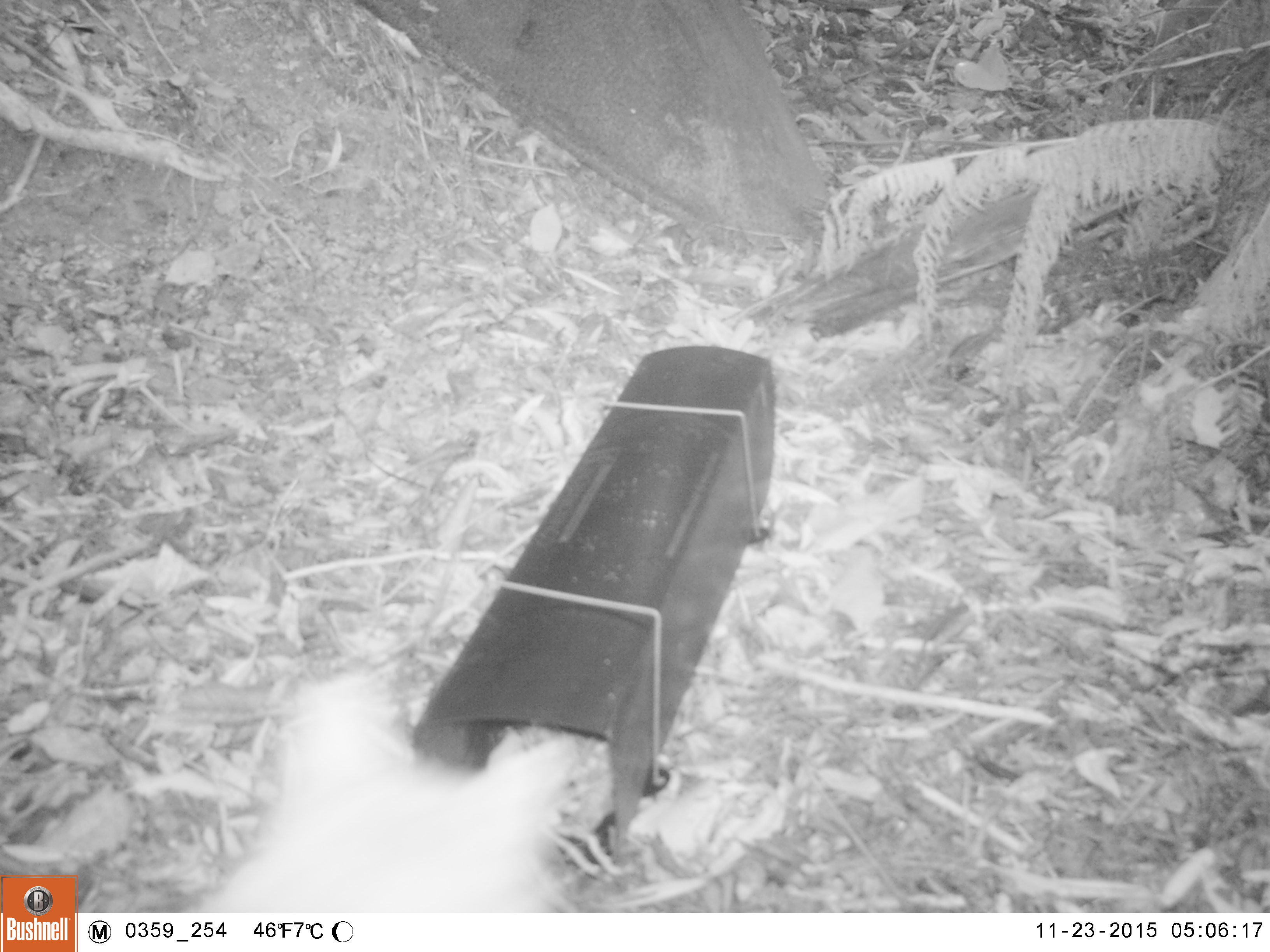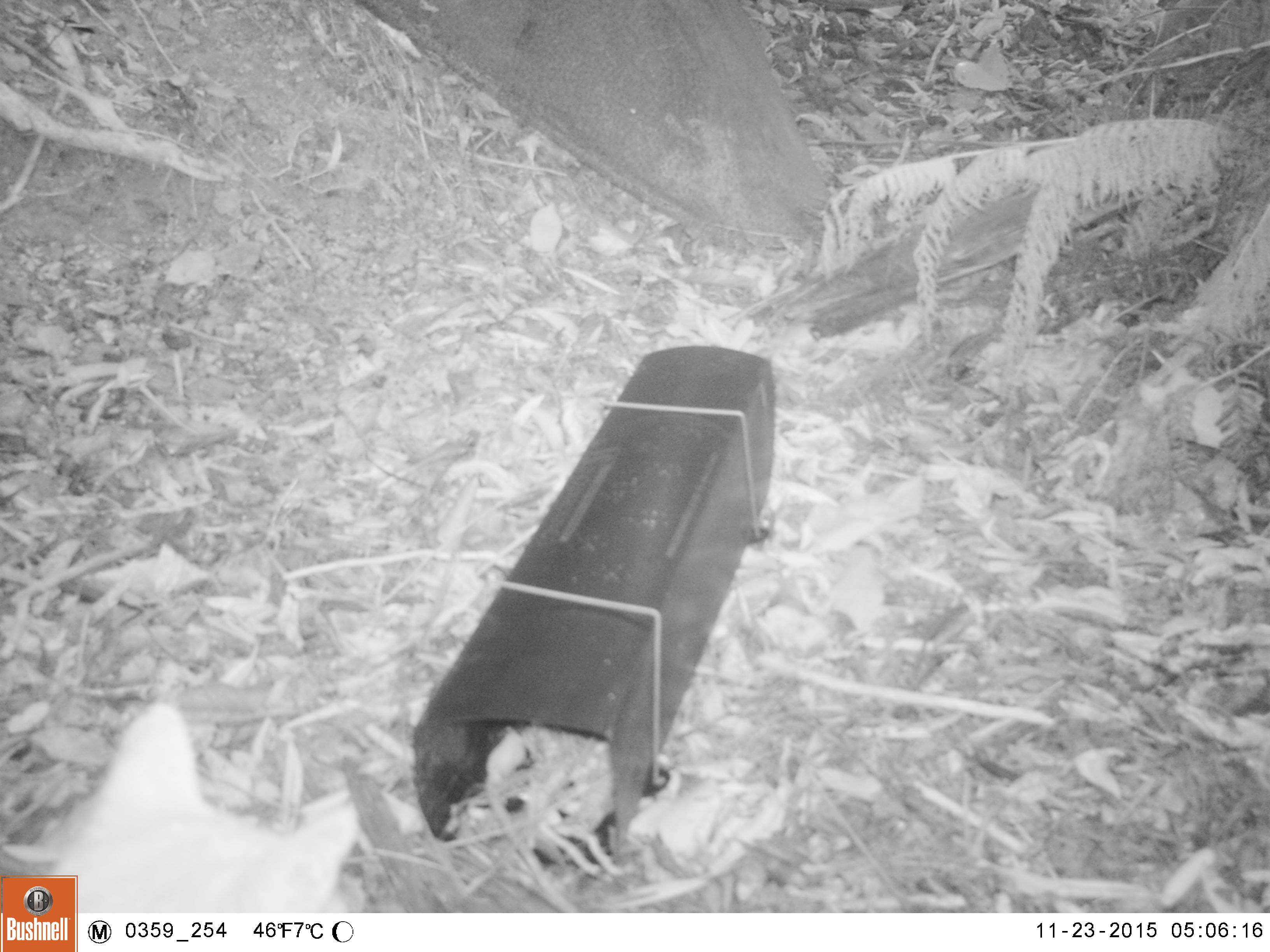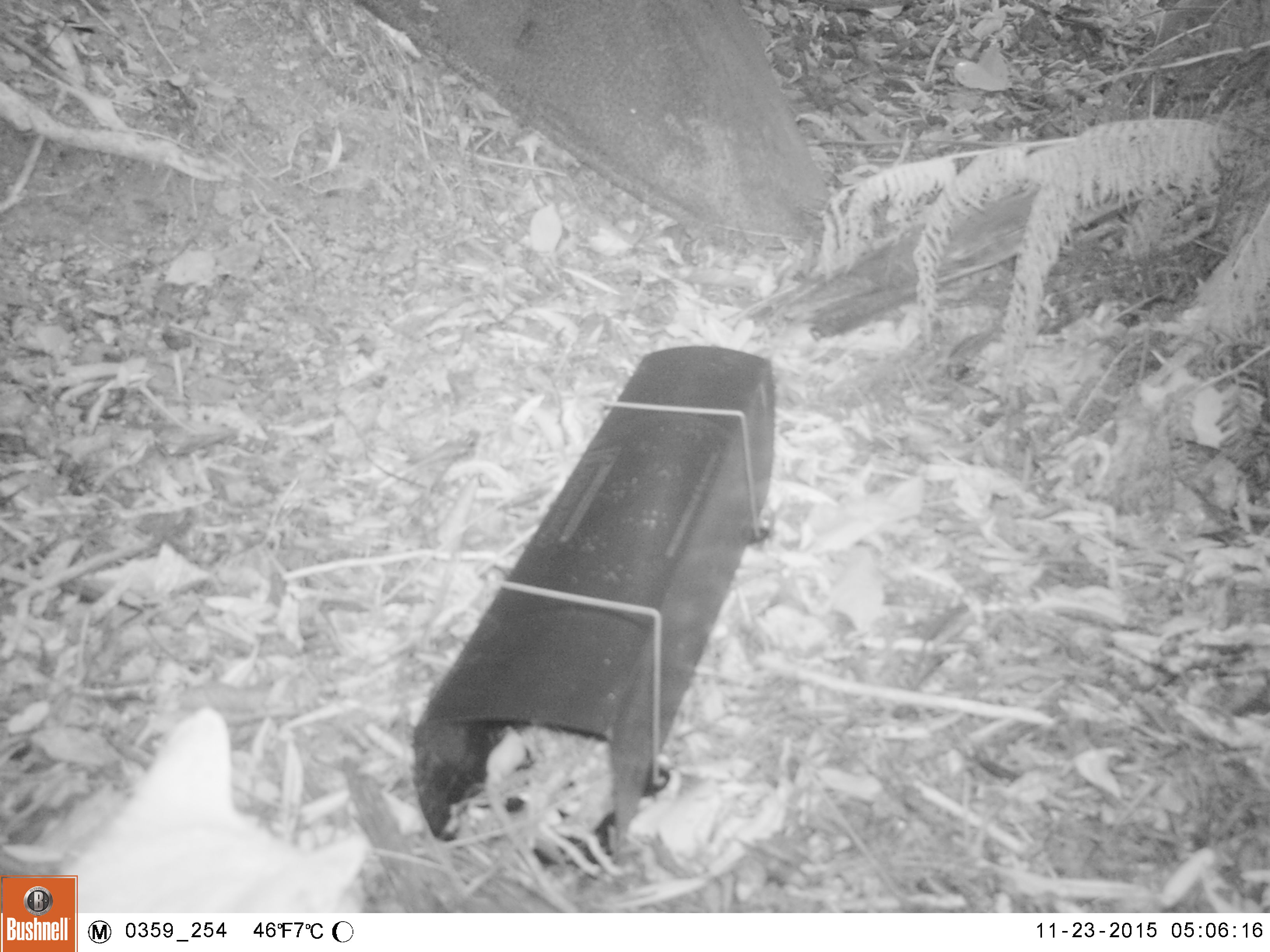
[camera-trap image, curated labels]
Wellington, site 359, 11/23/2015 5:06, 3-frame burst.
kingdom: Animalia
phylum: Chordata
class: Mammalia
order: Carnivora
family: Felidae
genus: Felis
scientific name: Felis catus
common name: cat